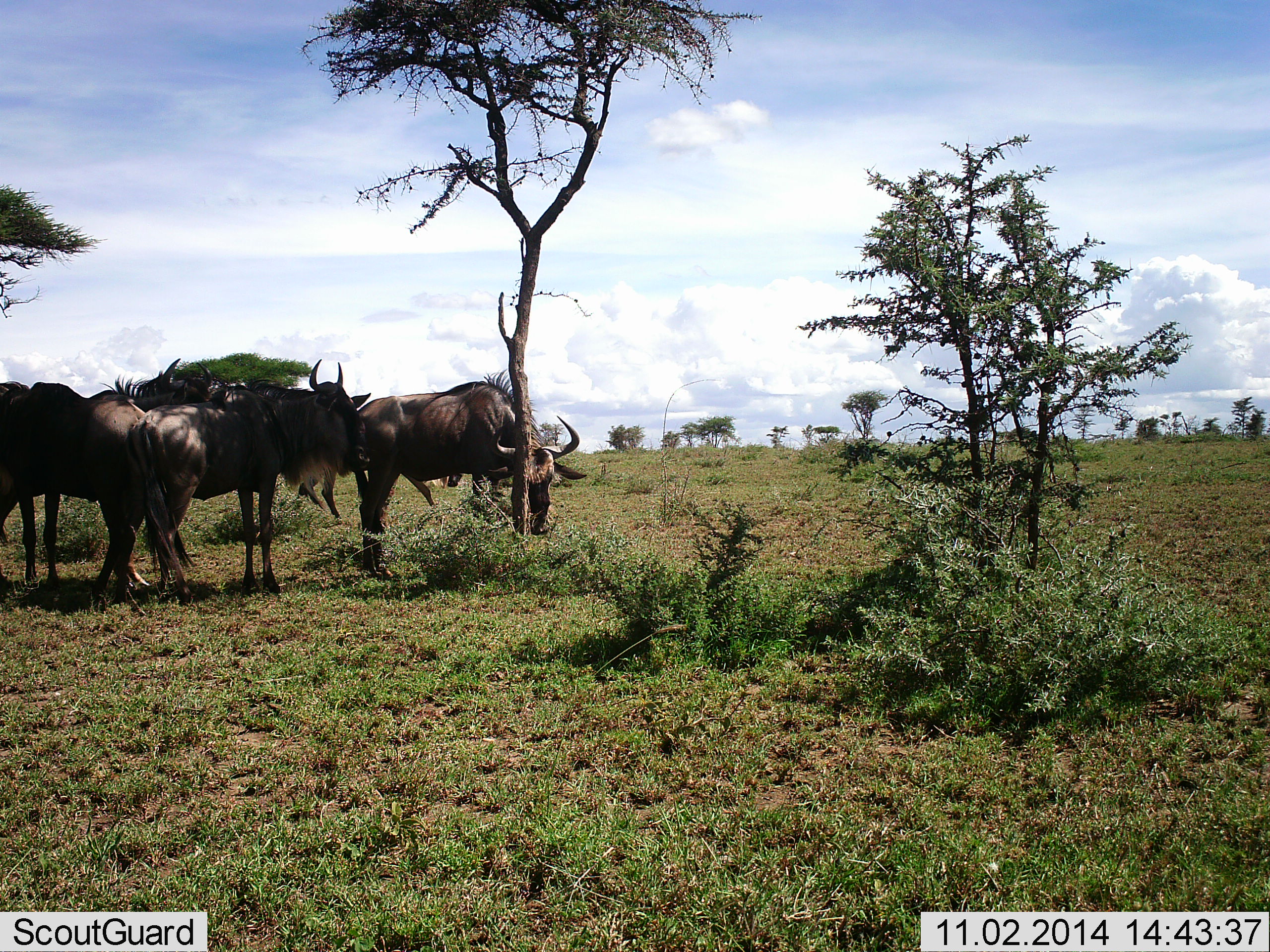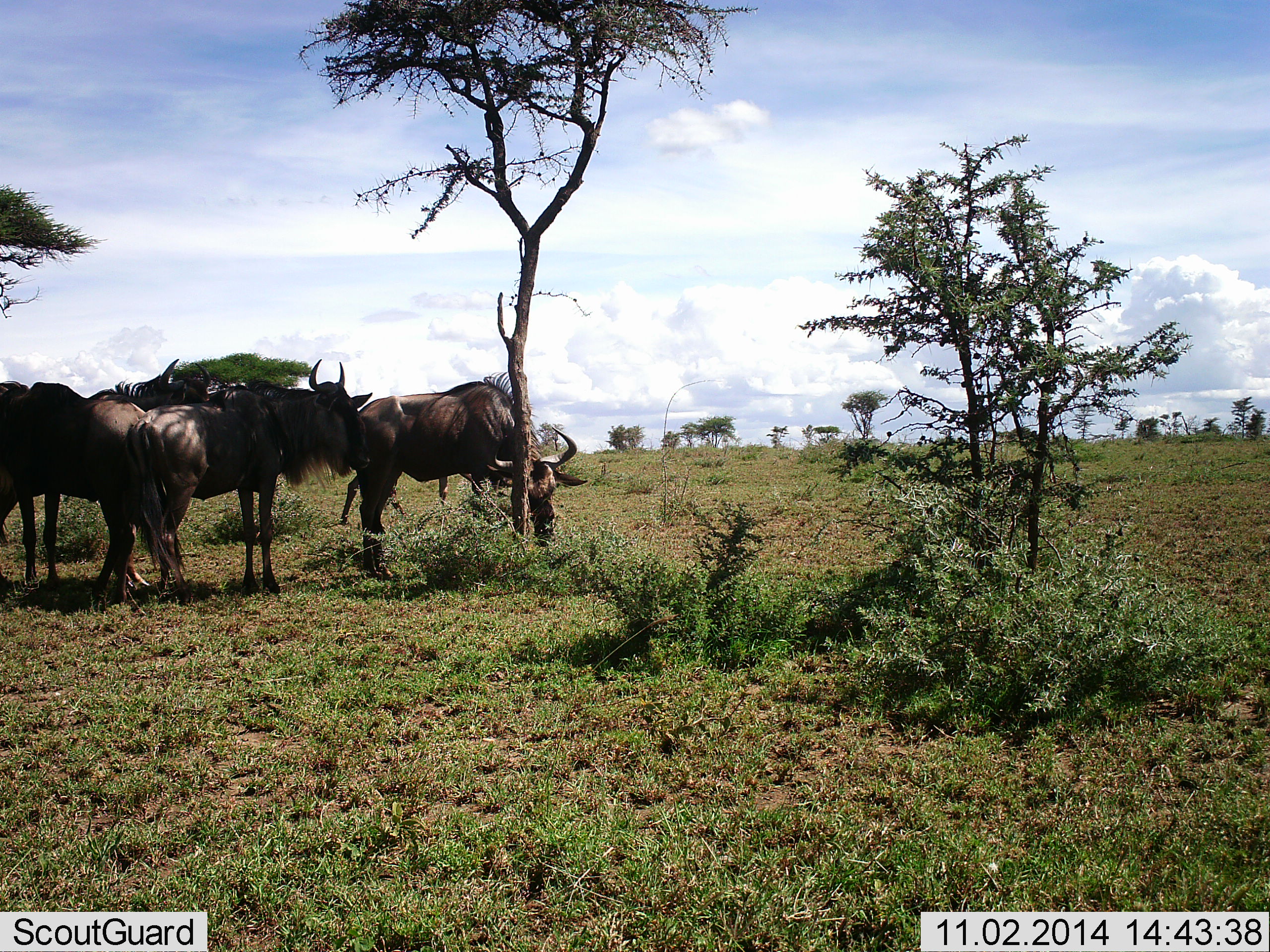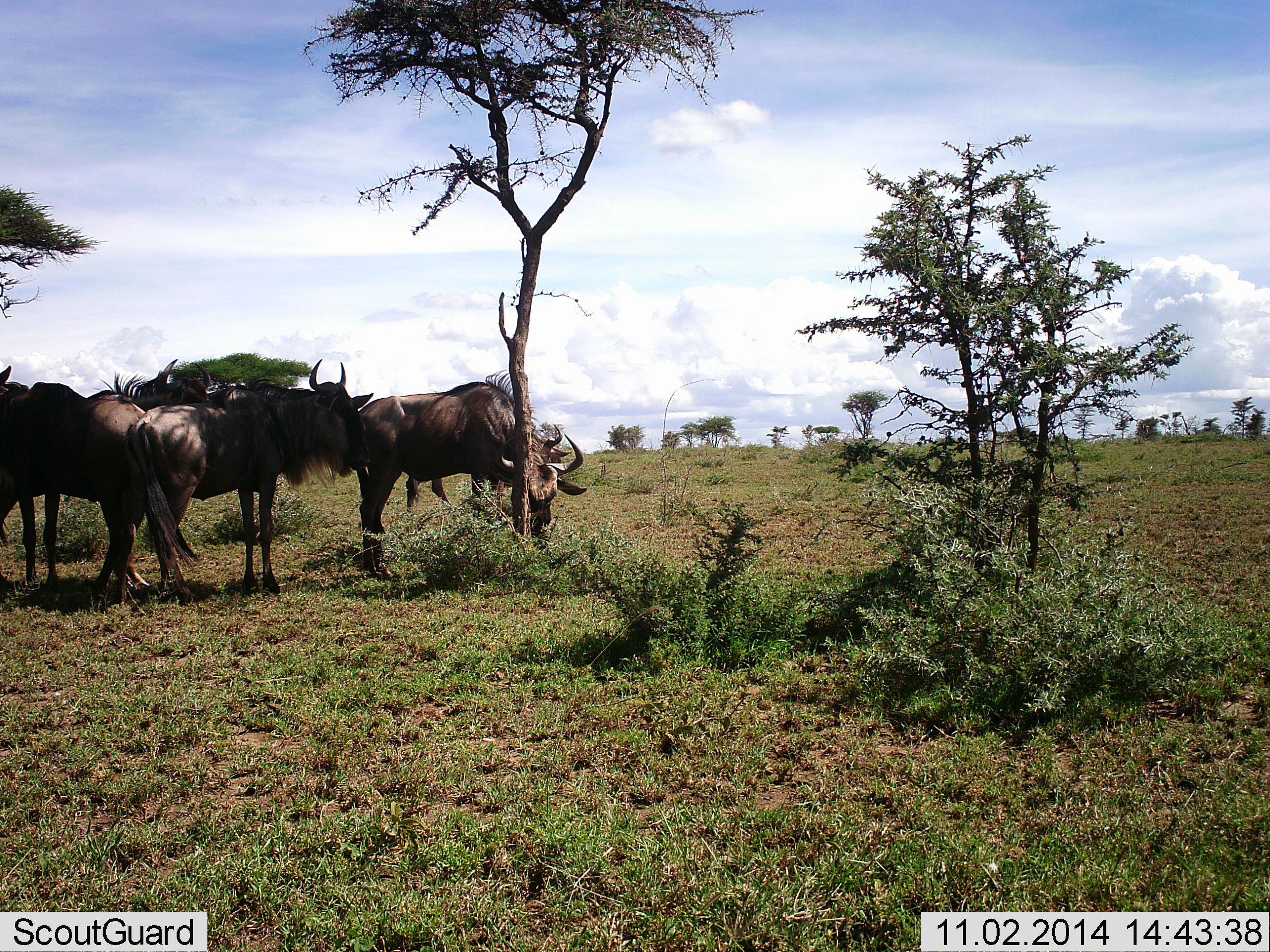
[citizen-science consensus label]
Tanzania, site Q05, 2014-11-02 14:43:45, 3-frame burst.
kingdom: Animalia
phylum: Chordata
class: Mammalia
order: Artiodactyla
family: Bovidae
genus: Connochaetes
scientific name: Connochaetes taurinus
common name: blue wildebeest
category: wildebeest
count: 5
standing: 90%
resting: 20%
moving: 10%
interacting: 0%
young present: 0%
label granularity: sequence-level